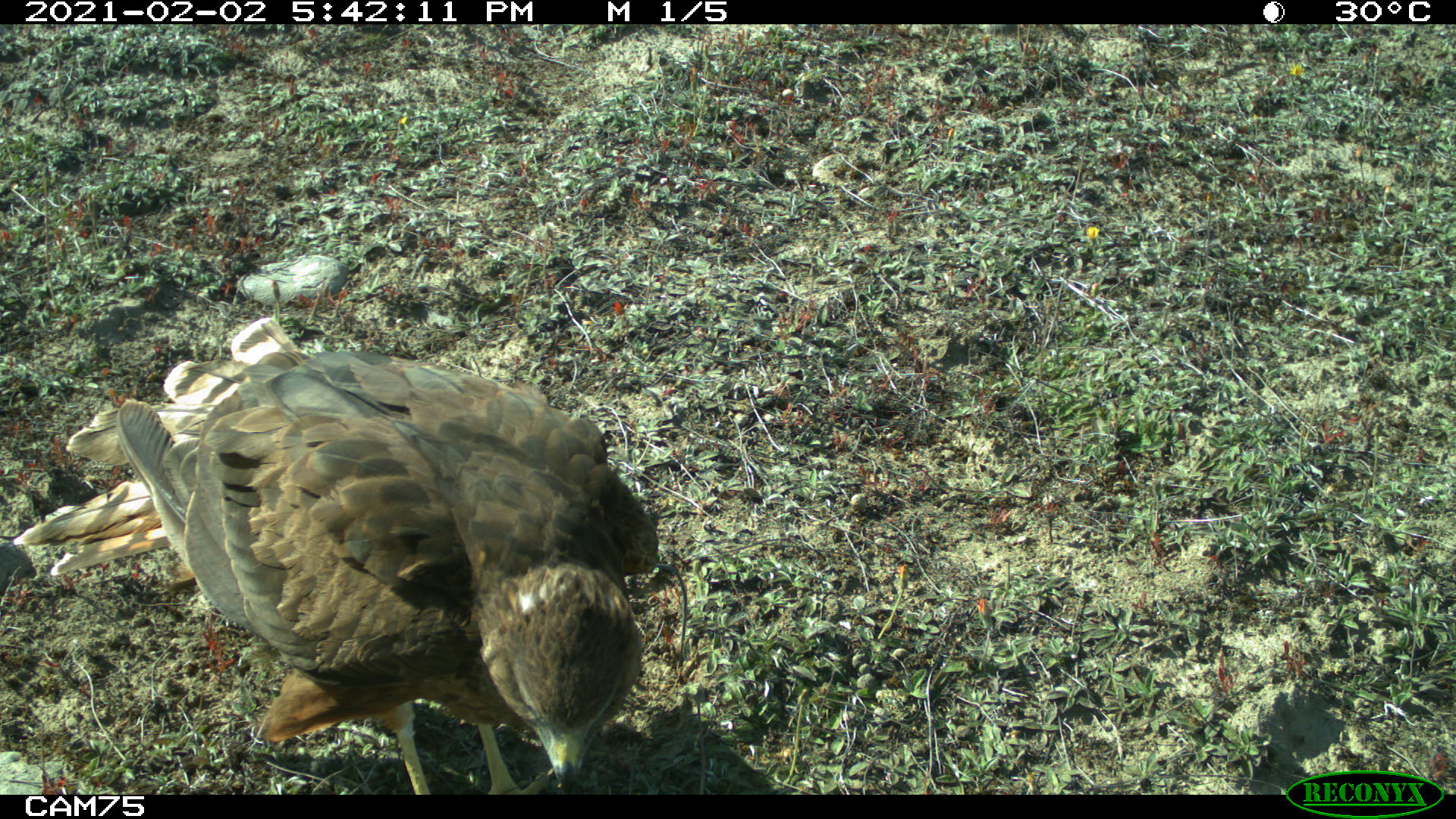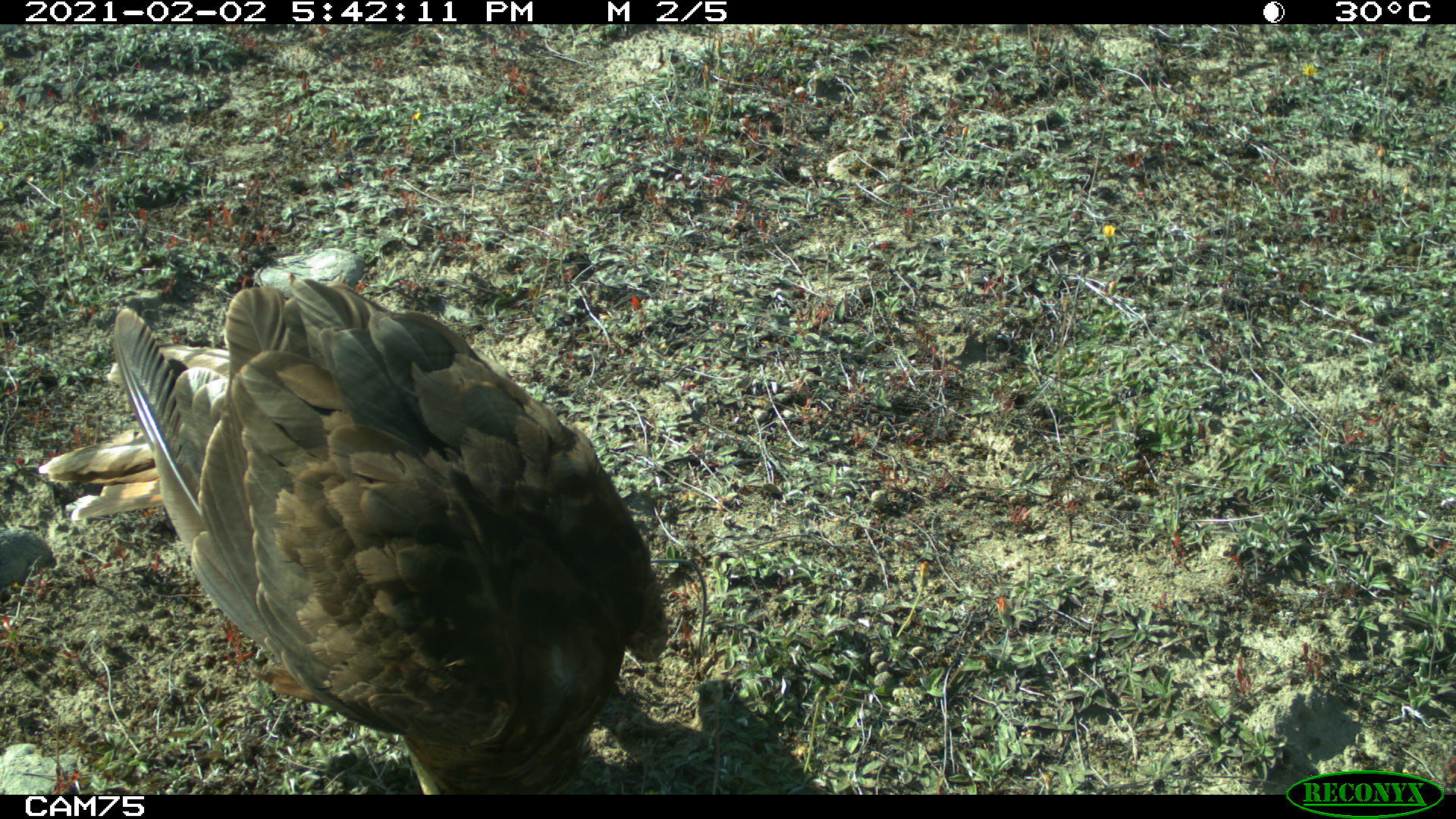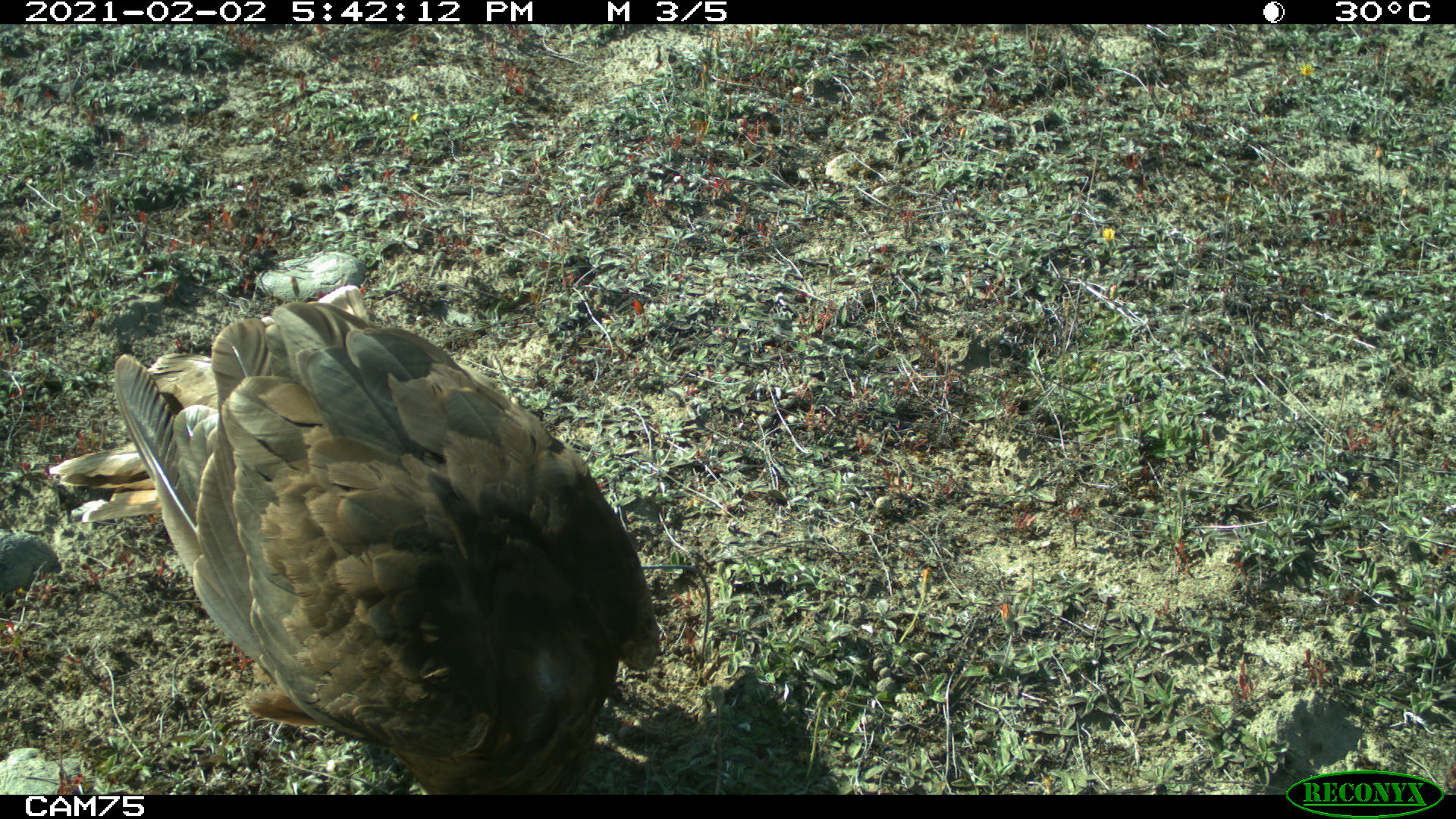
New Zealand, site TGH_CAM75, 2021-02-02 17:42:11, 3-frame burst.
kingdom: Animalia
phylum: Chordata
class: Aves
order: Accipitriformes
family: Accipitridae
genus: Circus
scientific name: Circus approximans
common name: swamp harrier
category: harrier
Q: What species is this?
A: Harrier (swamp harrier) (Circus approximans).